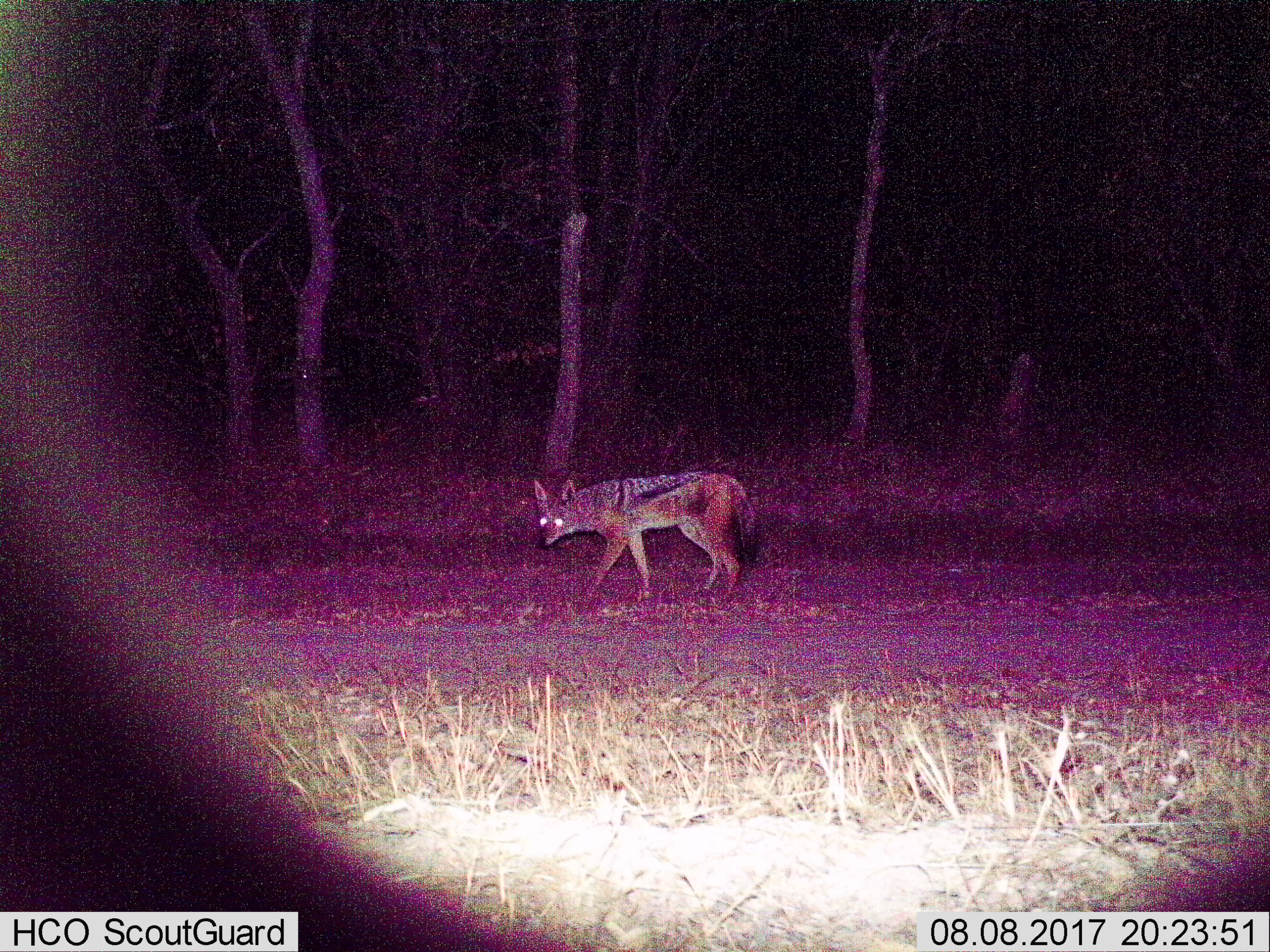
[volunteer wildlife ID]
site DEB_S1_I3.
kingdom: Animalia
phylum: Chordata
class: Mammalia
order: Carnivora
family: Canidae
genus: Lupulella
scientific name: Lupulella mesomelas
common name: black-backed jackal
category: jackalblackbacked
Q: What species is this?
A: Jackalblackbacked (black-backed jackal) (Lupulella mesomelas).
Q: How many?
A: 1.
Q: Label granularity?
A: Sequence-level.